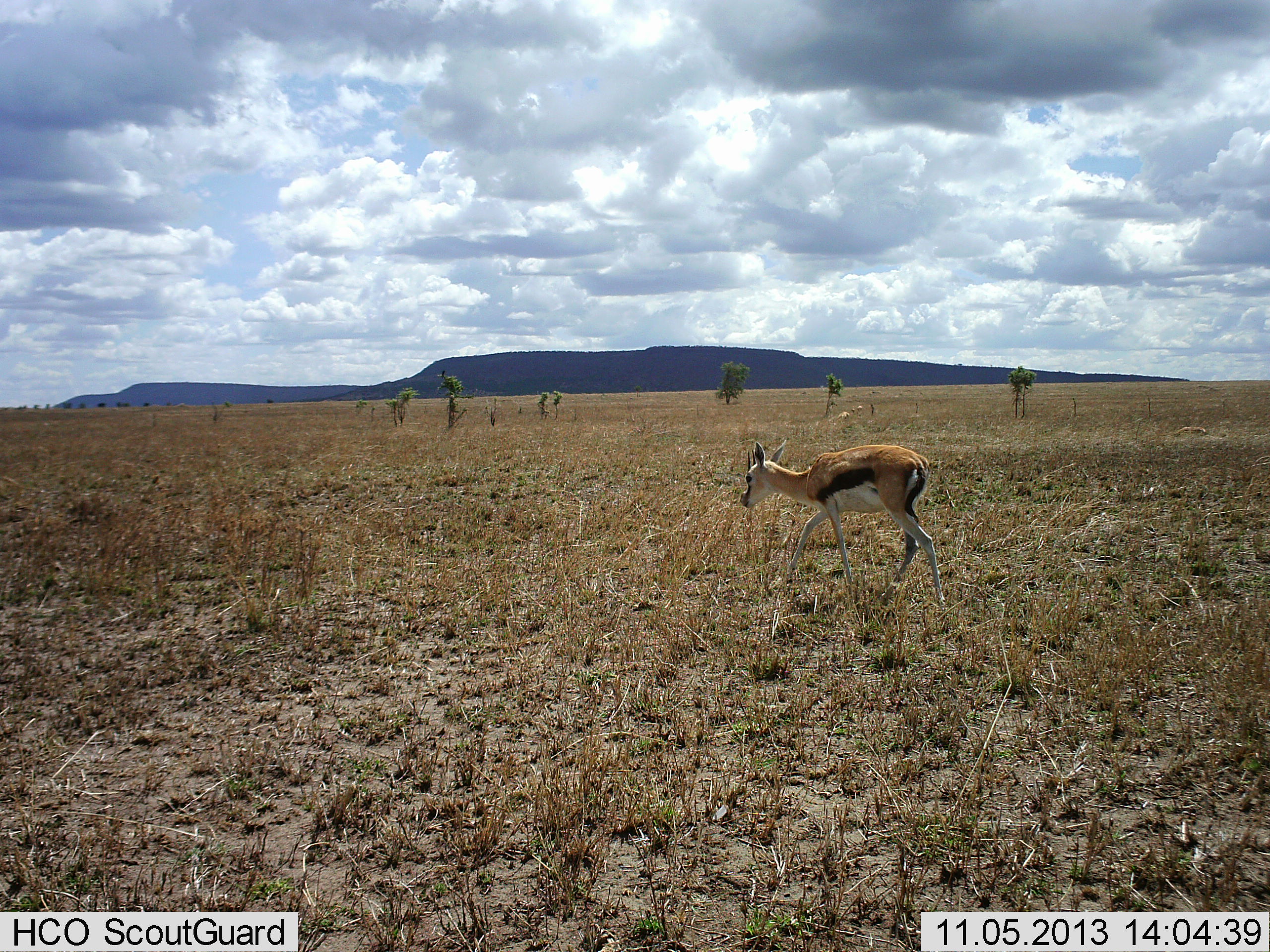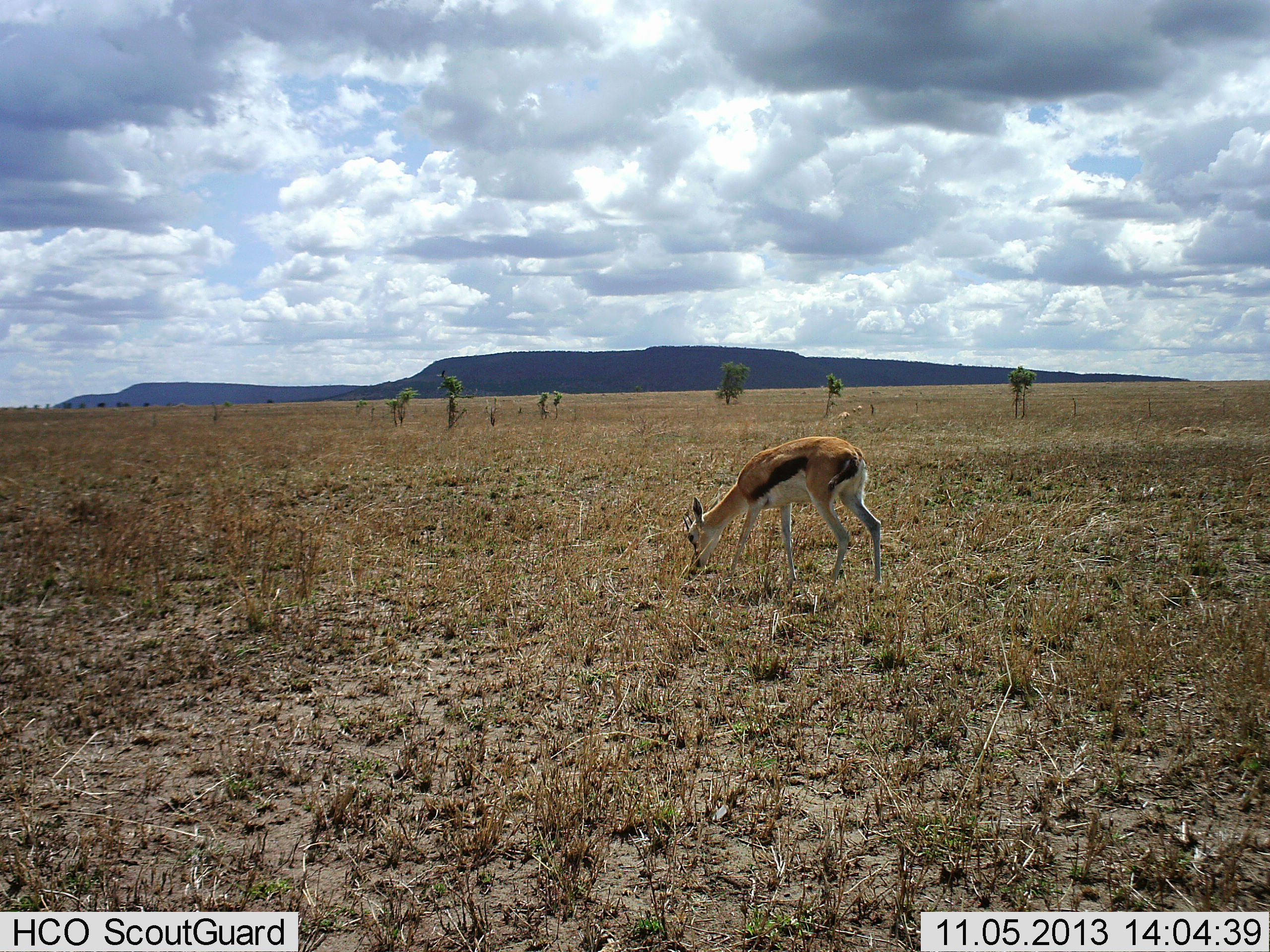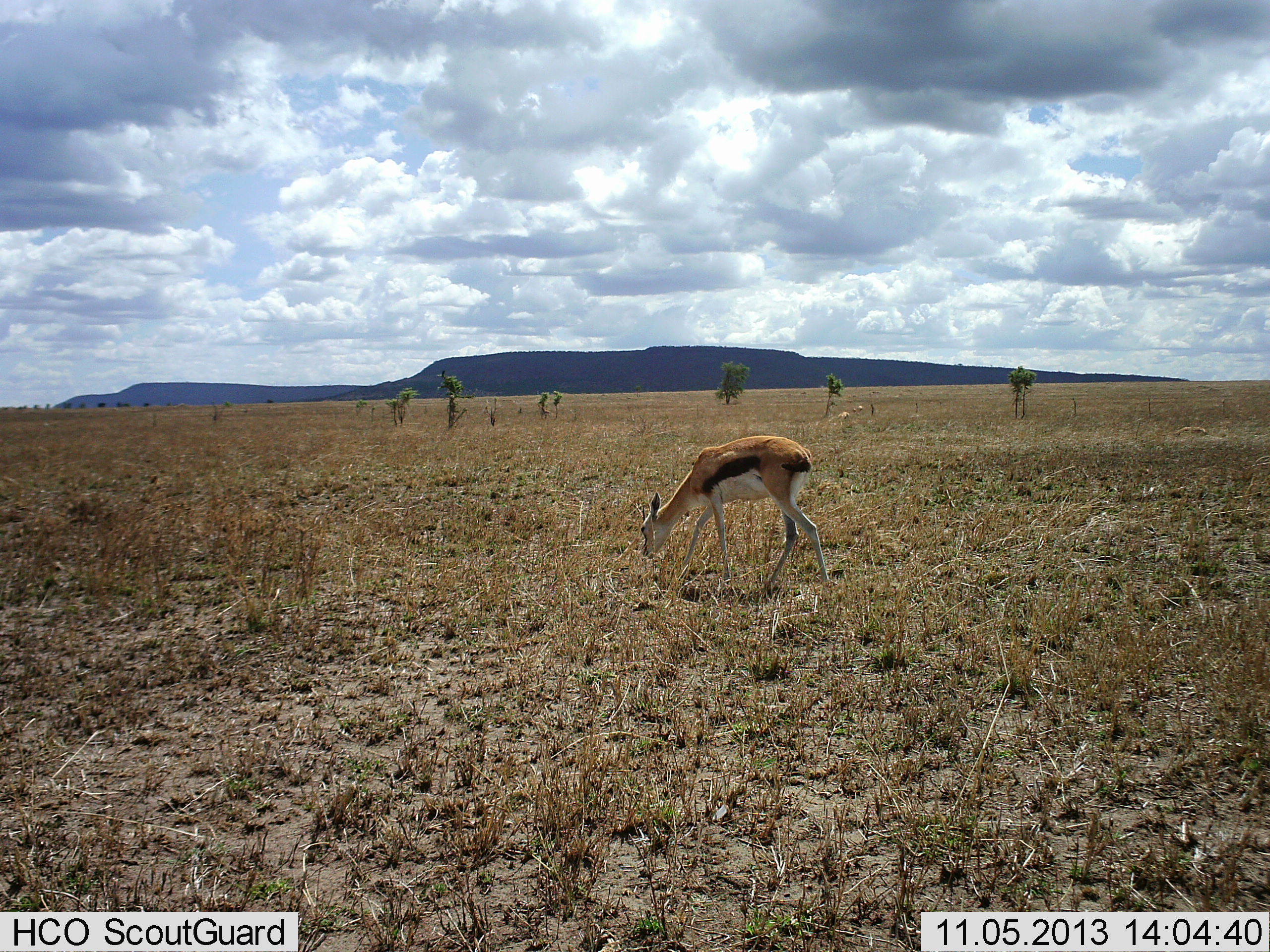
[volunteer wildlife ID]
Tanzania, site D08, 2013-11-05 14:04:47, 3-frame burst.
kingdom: Animalia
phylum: Chordata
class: Mammalia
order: Artiodactyla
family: Bovidae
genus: Eudorcas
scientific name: Eudorcas thomsonii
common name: thomson's gazelle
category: gazellethomsons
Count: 1.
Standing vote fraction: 10%.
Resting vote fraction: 0%.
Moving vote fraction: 40%.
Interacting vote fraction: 0%.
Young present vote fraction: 0%.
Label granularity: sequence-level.